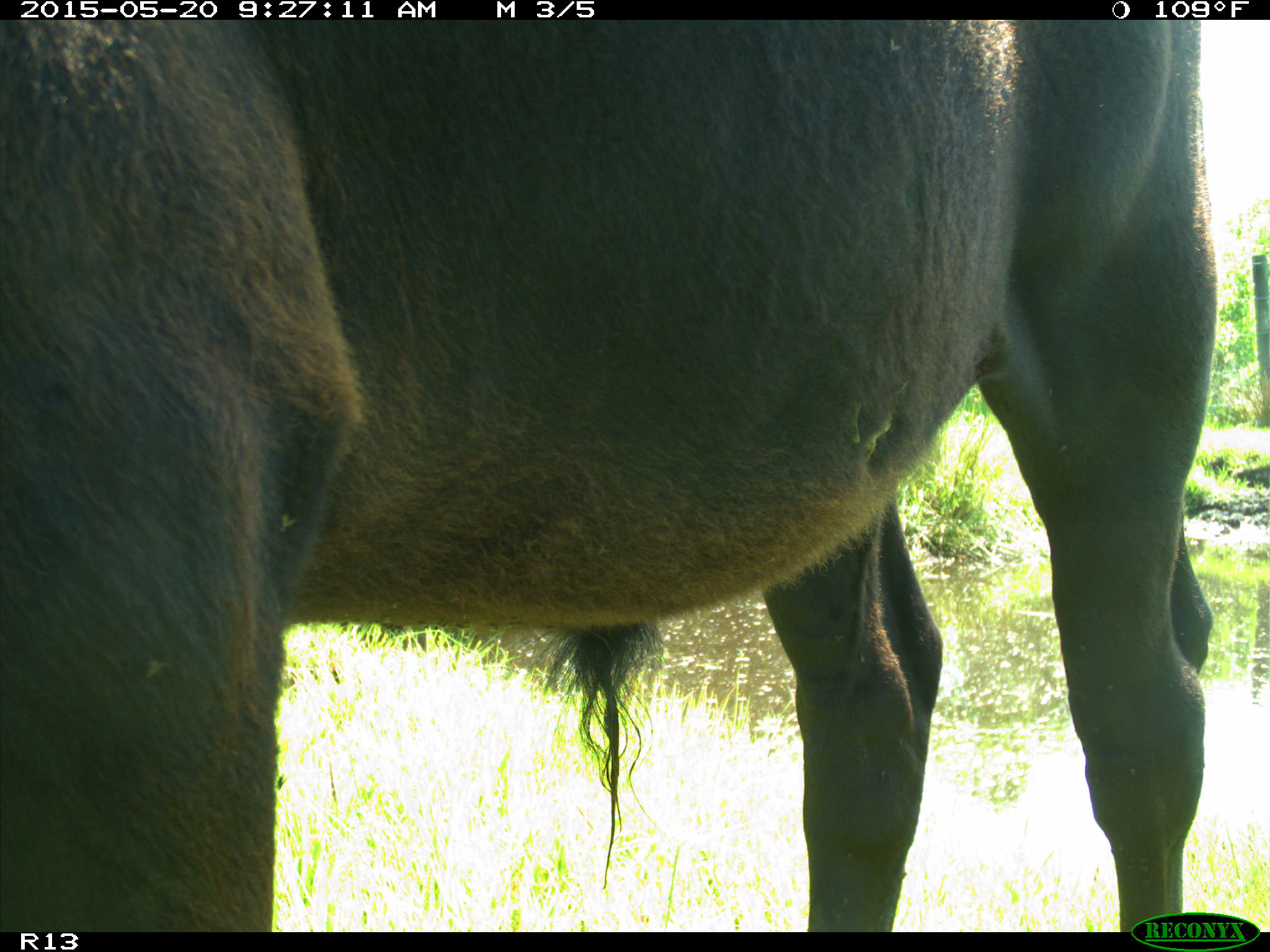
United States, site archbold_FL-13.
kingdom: Animalia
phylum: Chordata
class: Mammalia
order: Artiodactyla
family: Bovidae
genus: Bos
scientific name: Bos taurus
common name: domestic cow